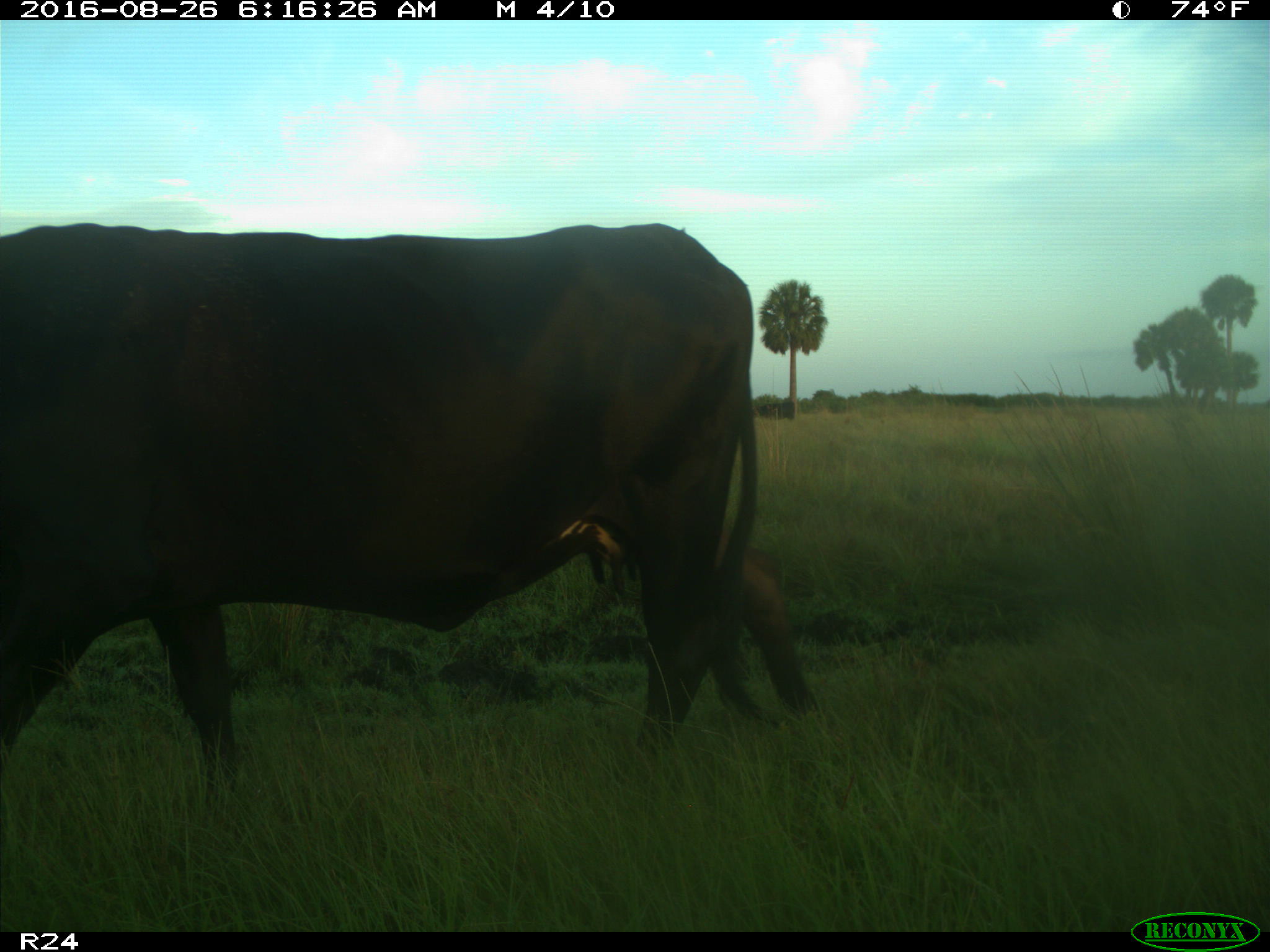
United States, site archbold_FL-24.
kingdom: Animalia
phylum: Chordata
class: Mammalia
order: Artiodactyla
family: Bovidae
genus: Bos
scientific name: Bos taurus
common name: domestic cow